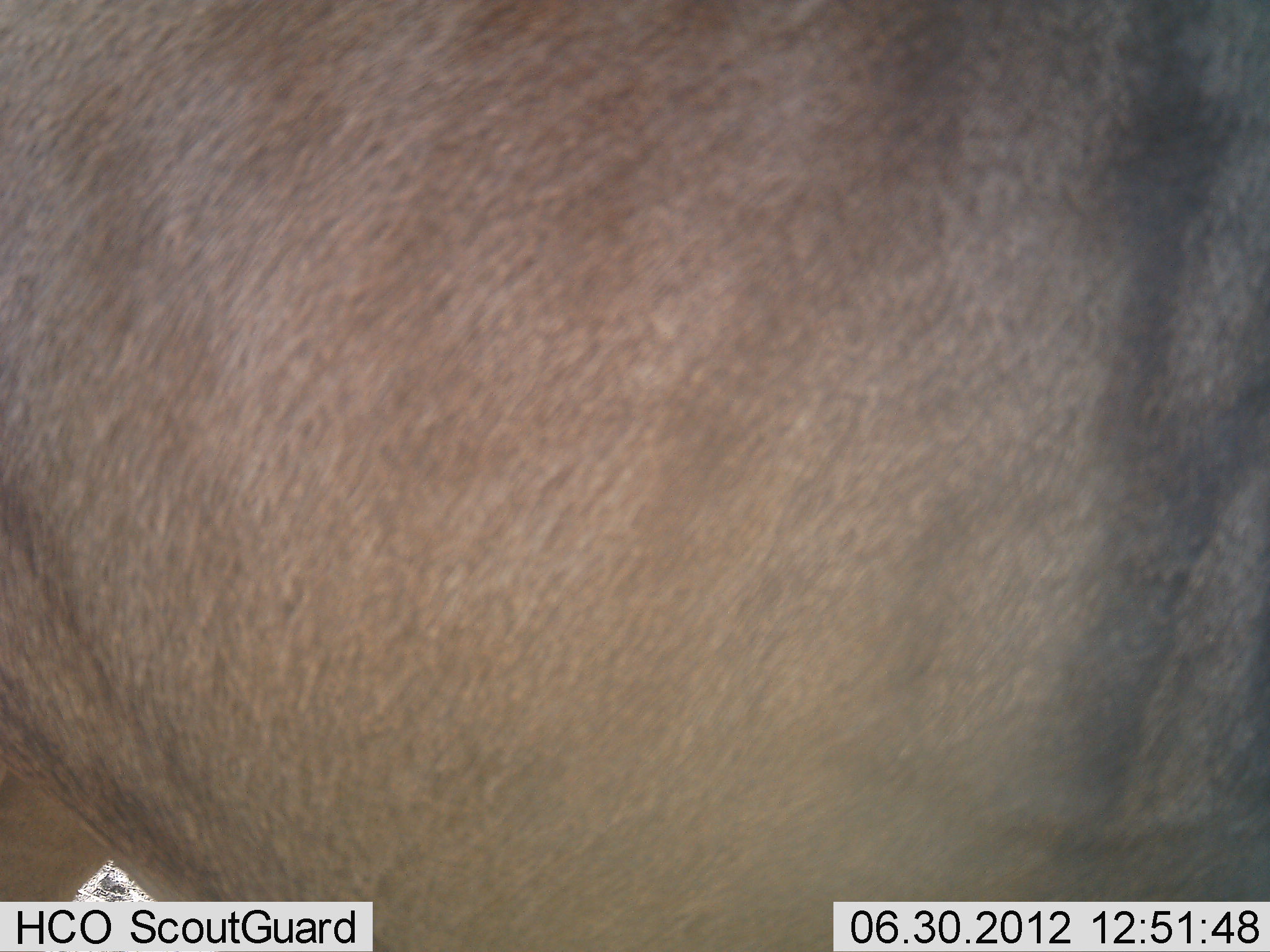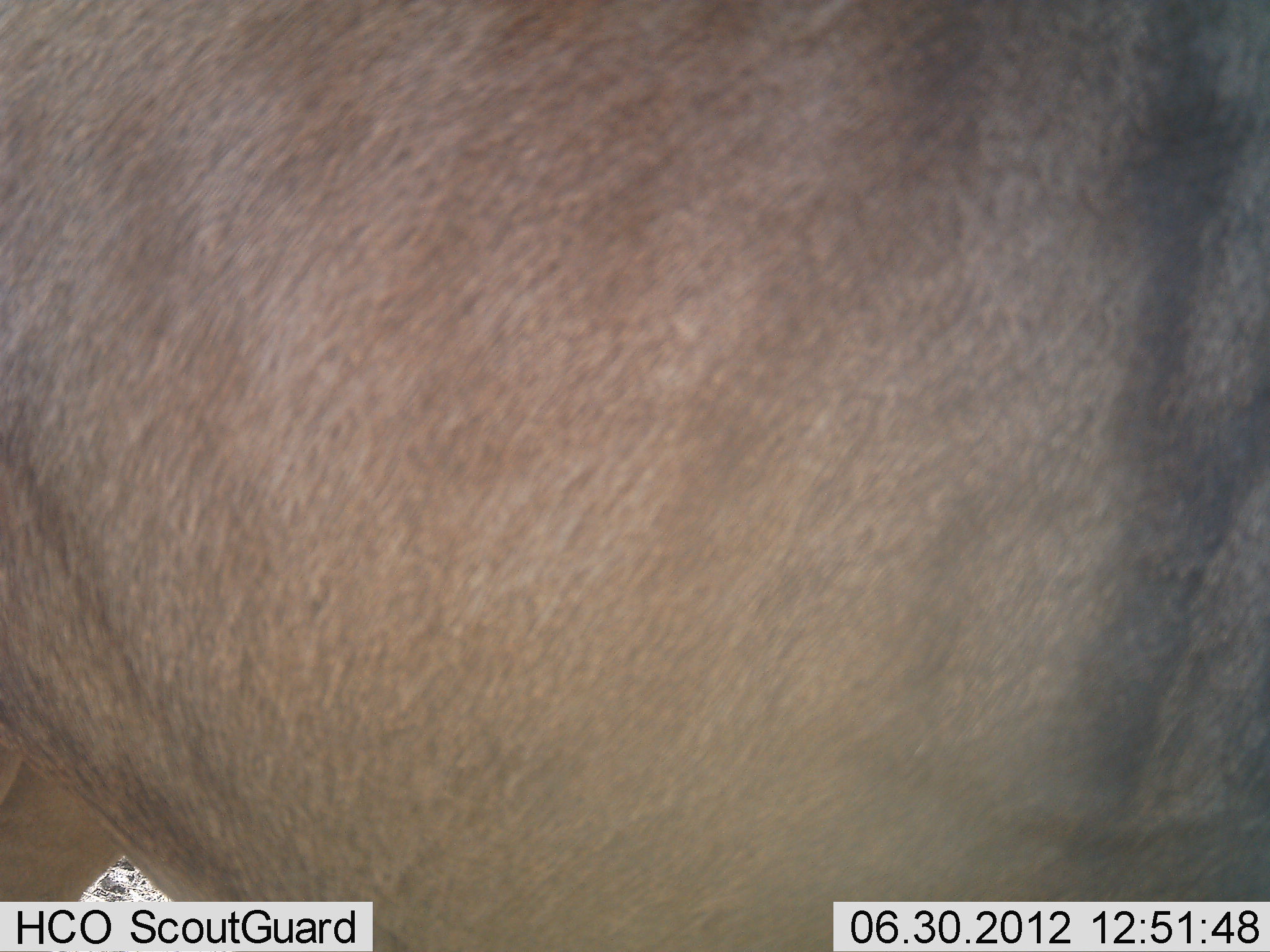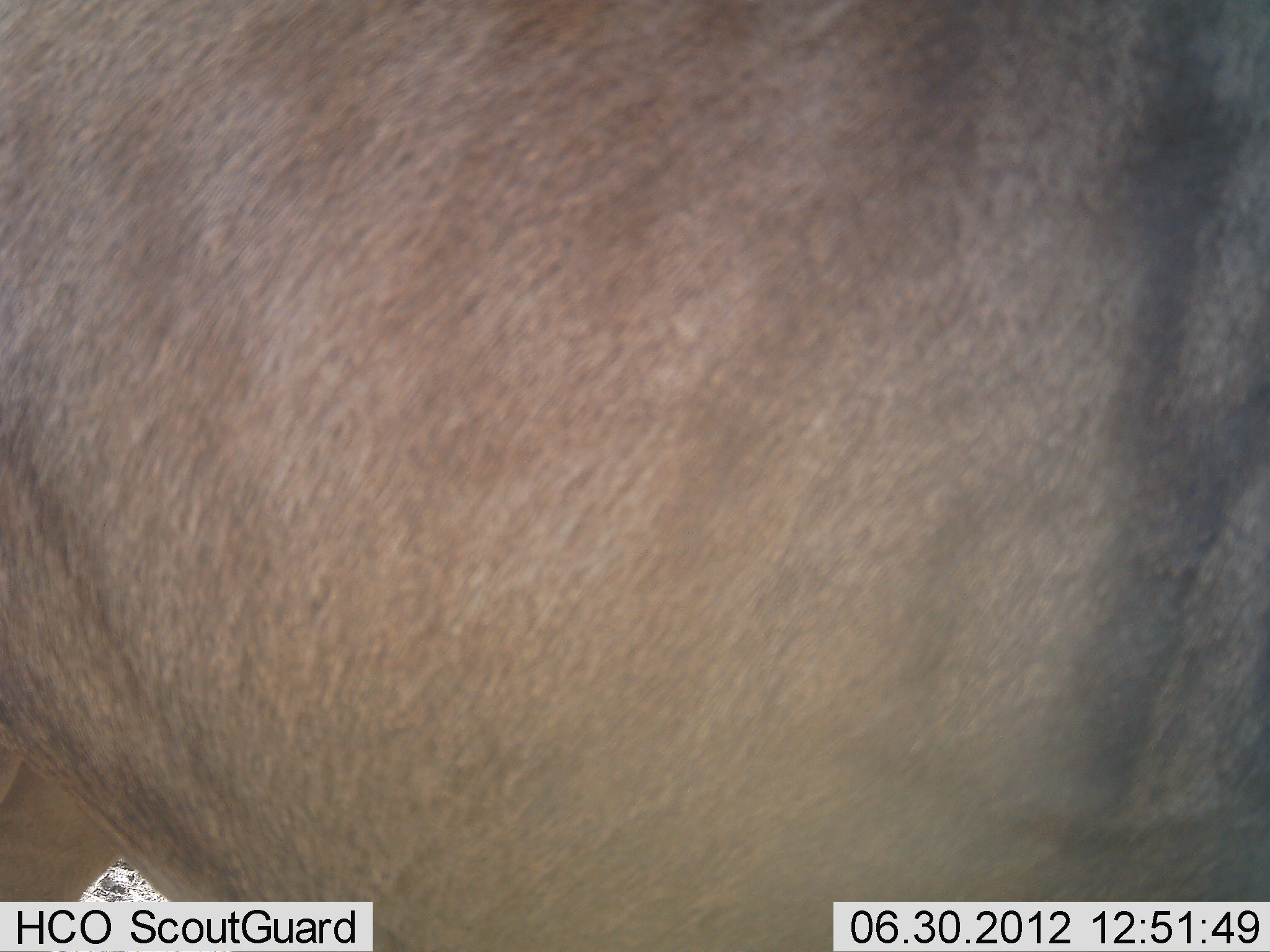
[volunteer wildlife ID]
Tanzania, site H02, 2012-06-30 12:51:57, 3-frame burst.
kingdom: Animalia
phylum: Chordata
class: Mammalia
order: Artiodactyla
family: Bovidae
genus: Connochaetes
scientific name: Connochaetes taurinus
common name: blue wildebeest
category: wildebeest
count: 1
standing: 100%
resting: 0%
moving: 0%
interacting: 0%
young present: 0%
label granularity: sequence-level